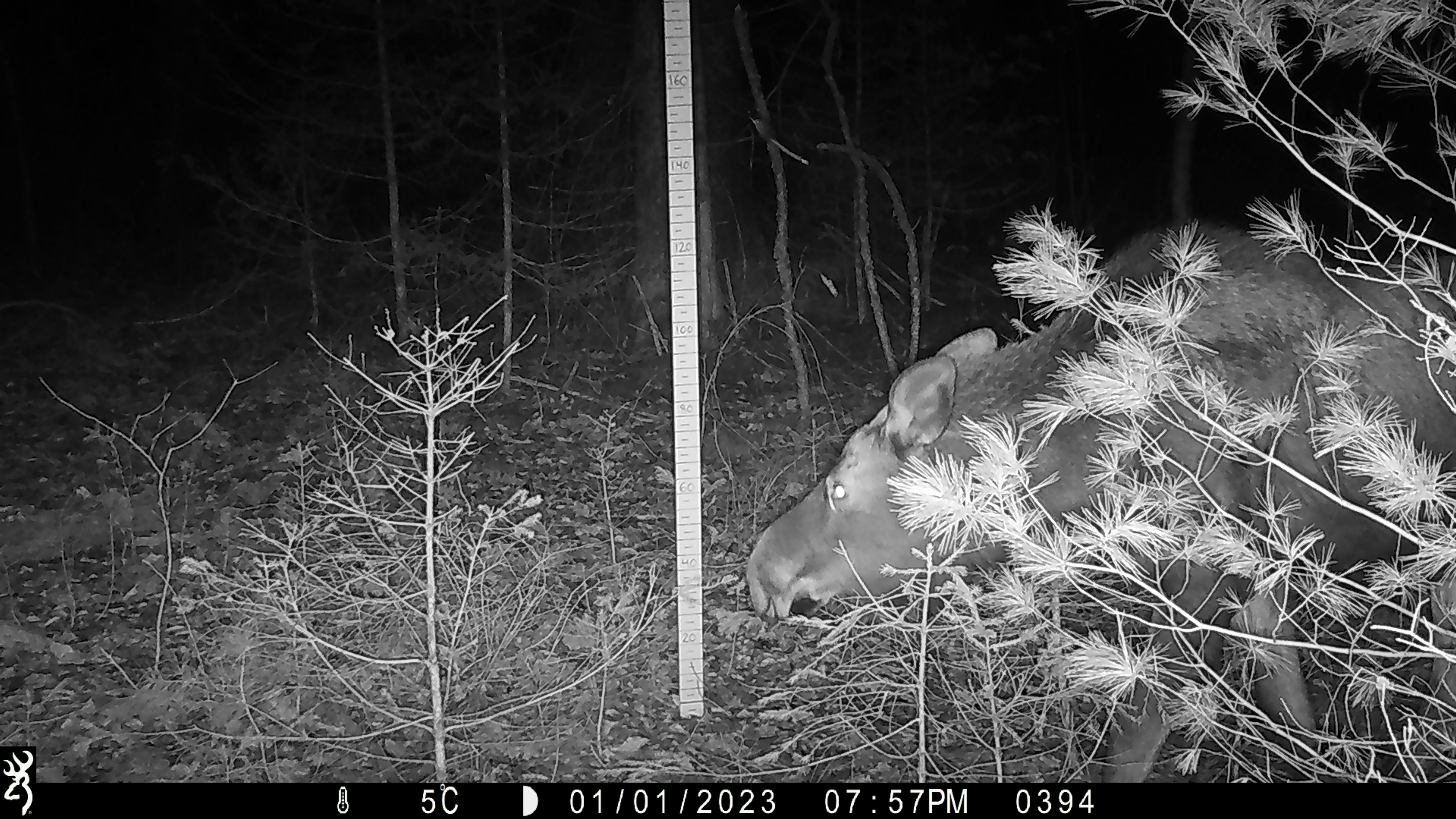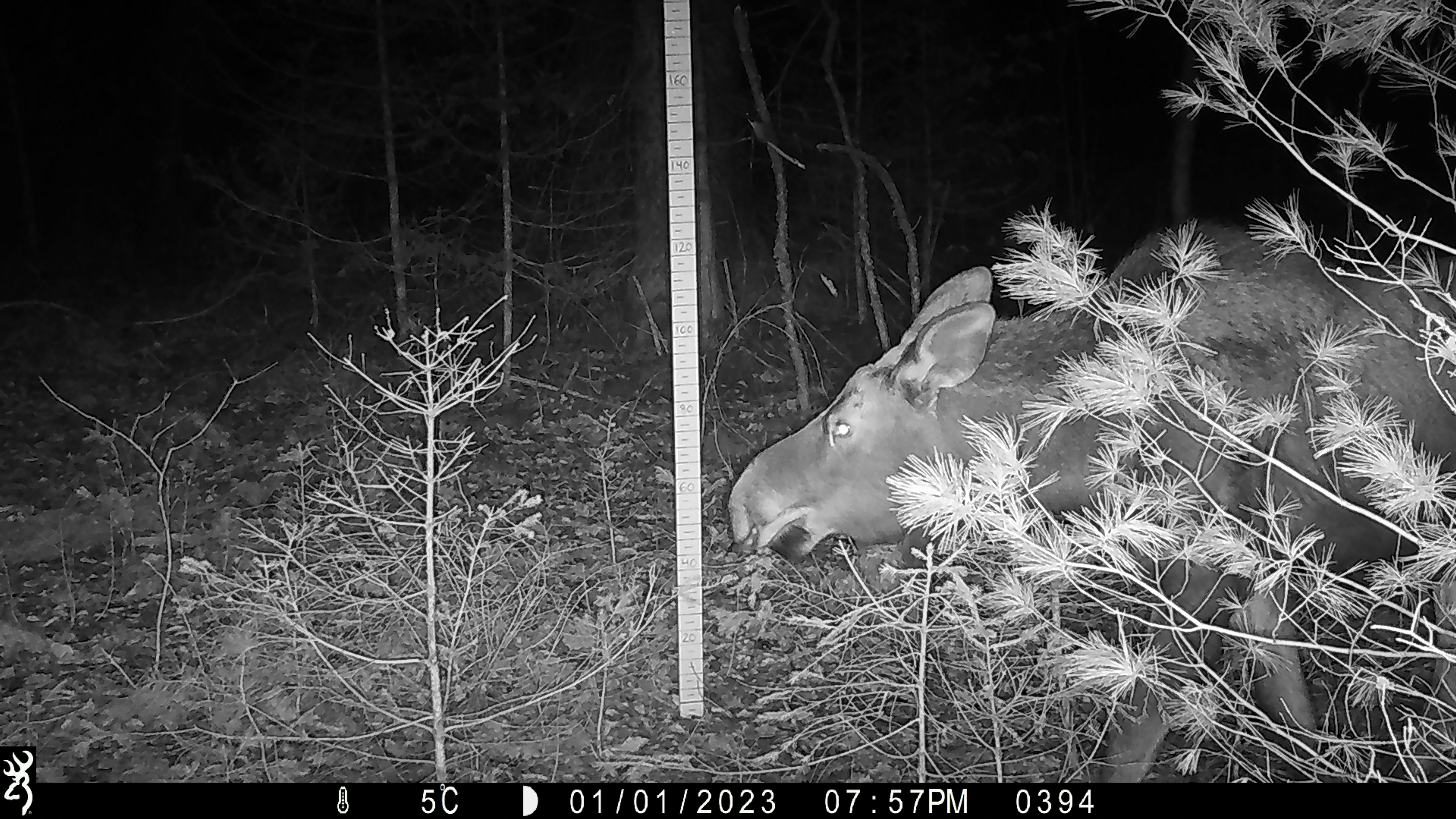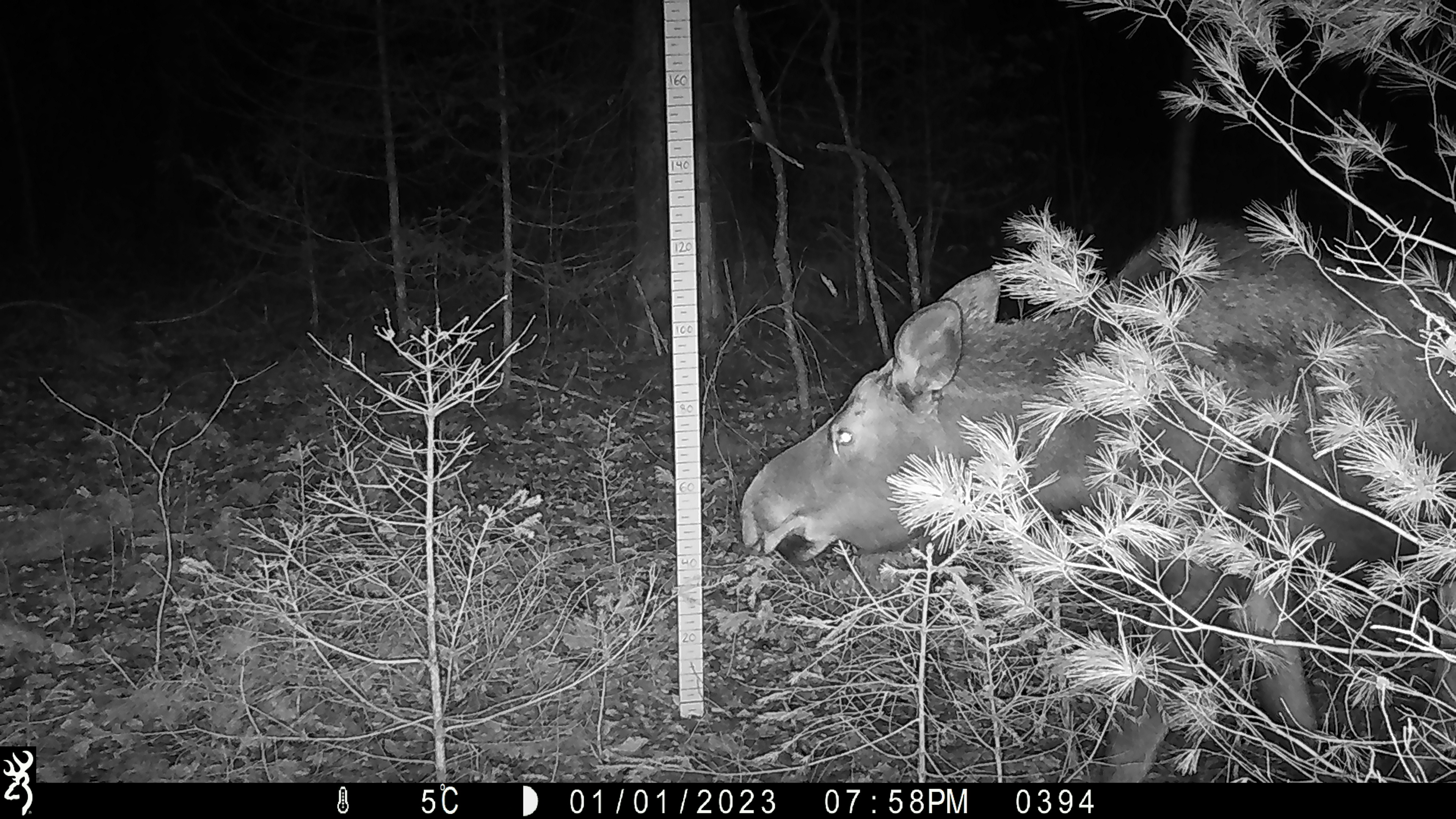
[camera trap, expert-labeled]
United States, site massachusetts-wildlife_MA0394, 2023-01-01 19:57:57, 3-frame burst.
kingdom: Animalia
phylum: Chordata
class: Mammalia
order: Artiodactyla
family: Cervidae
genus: Alces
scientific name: Alces alces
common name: moose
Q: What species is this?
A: Moose (Alces alces).